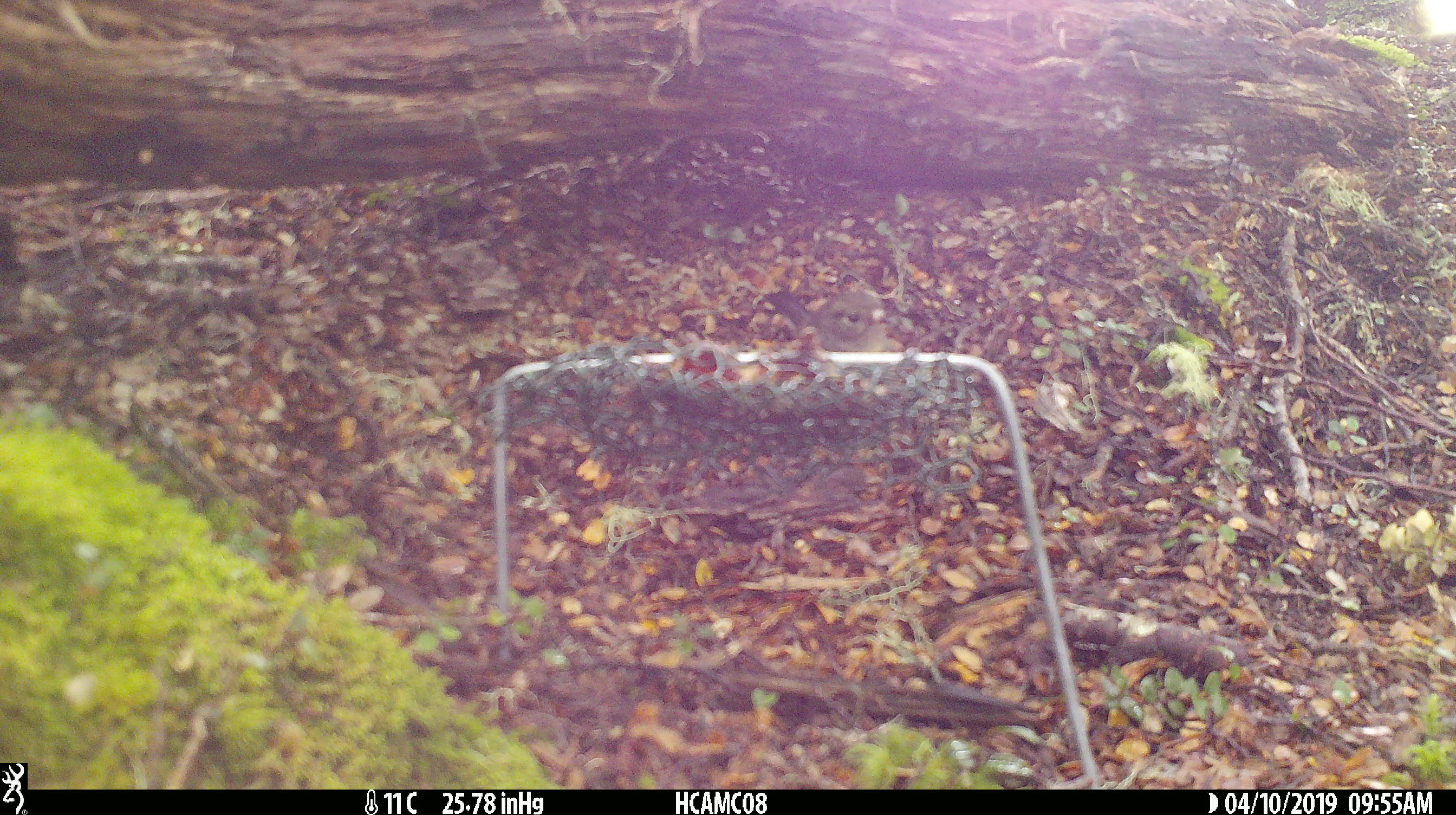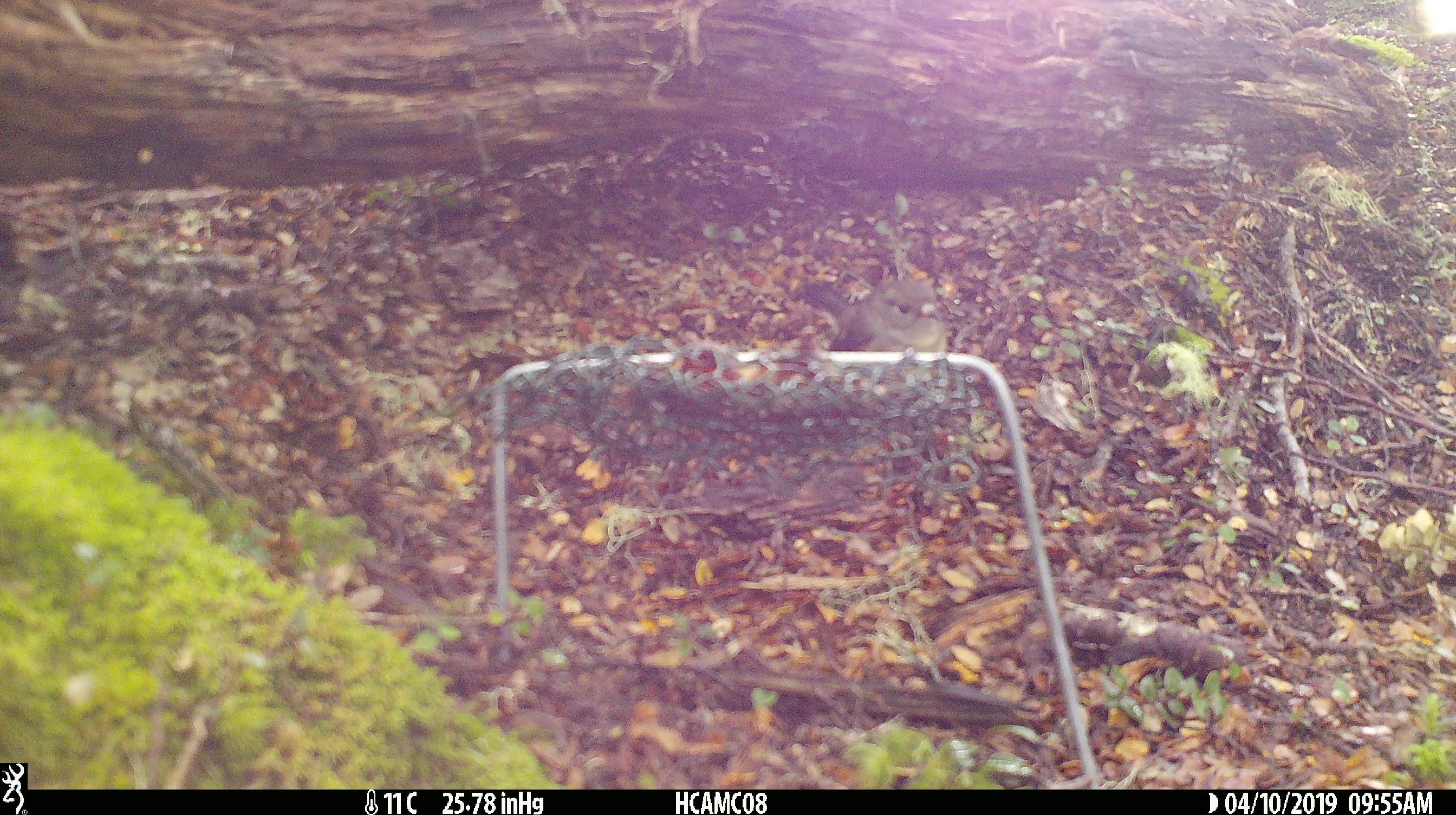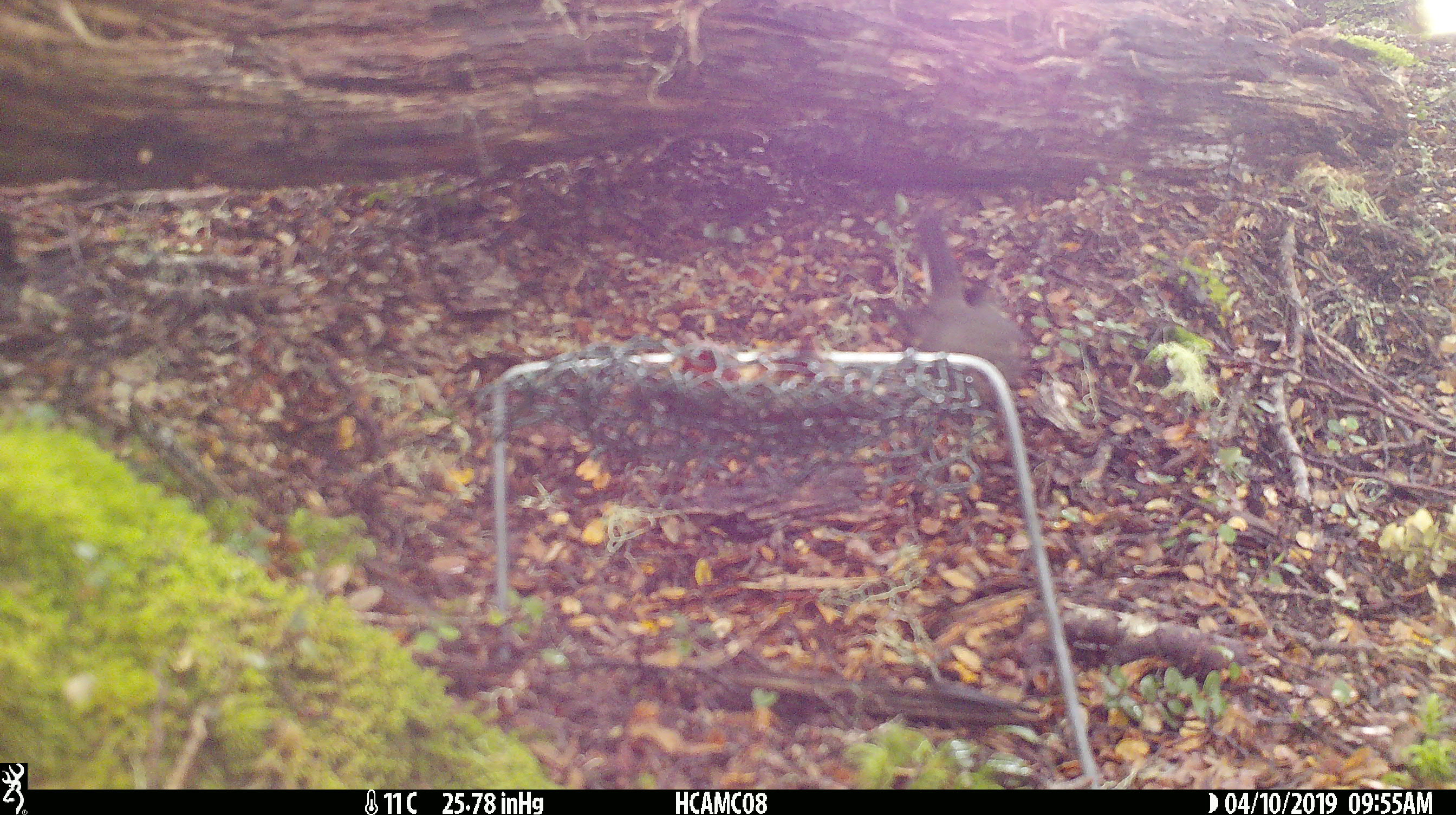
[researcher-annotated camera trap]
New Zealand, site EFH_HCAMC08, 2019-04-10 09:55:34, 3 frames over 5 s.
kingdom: Animalia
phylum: Chordata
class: Aves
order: Passeriformes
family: Petroicidae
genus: Petroica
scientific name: Petroica macrocephala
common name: tomtit